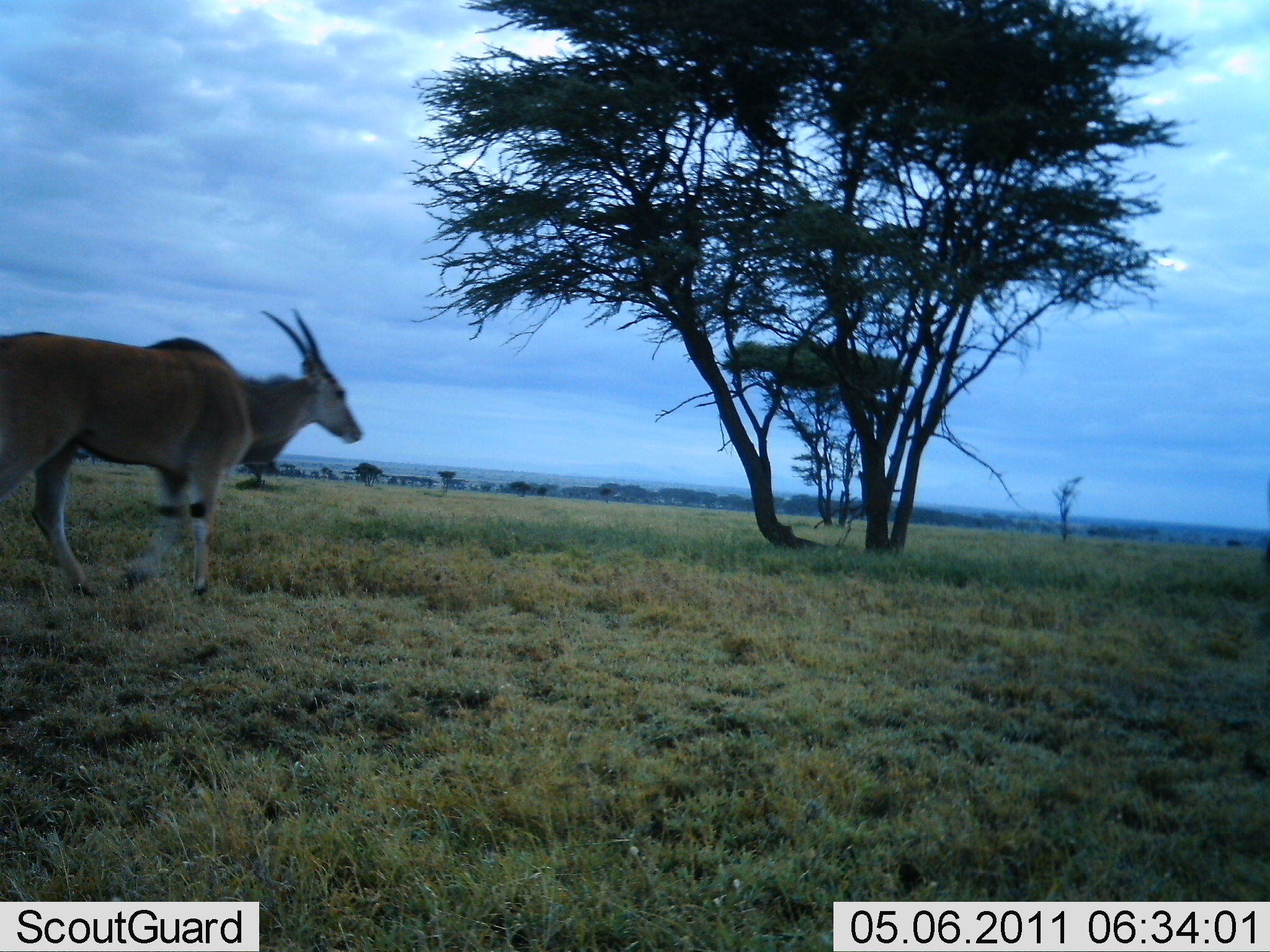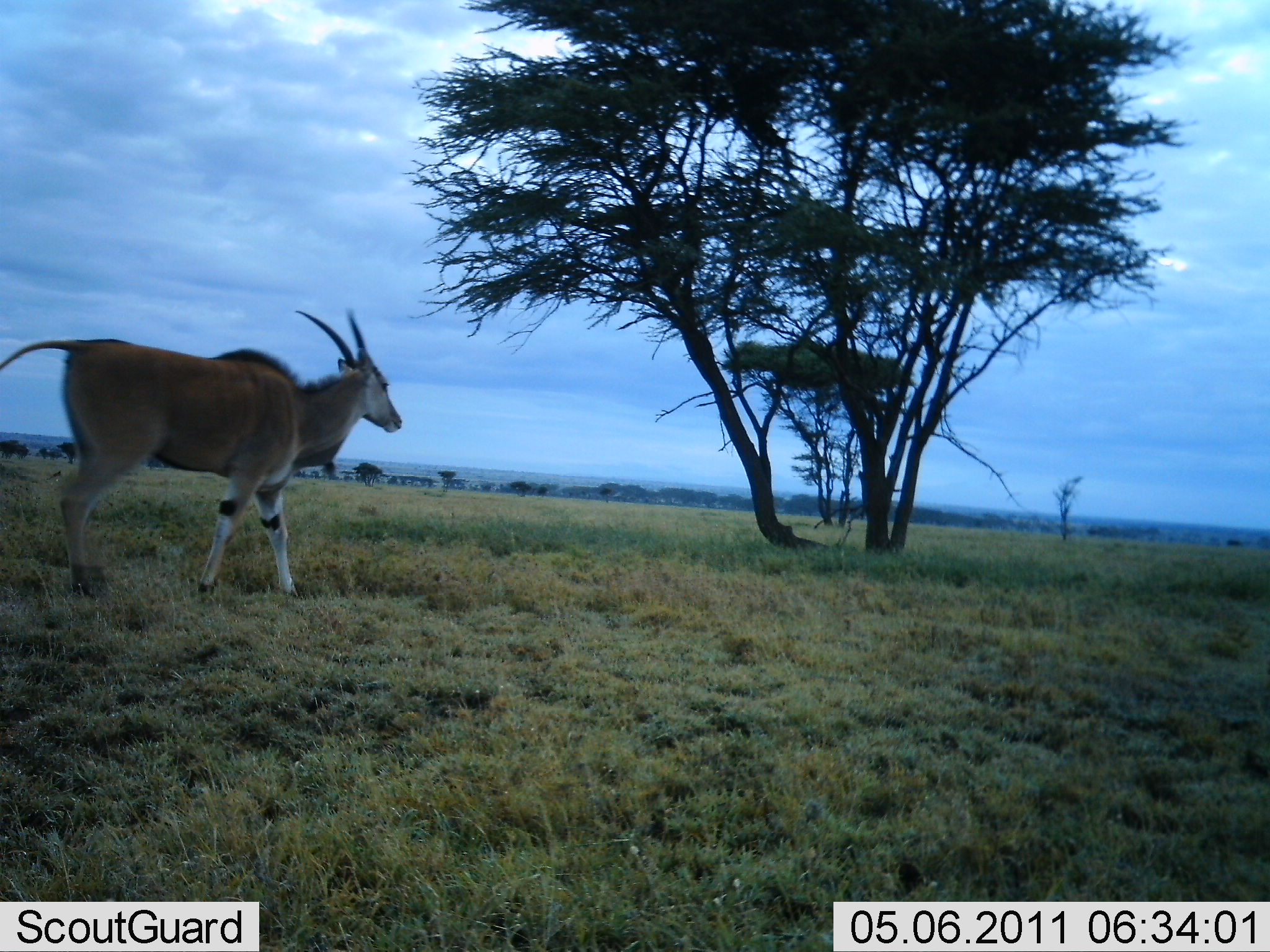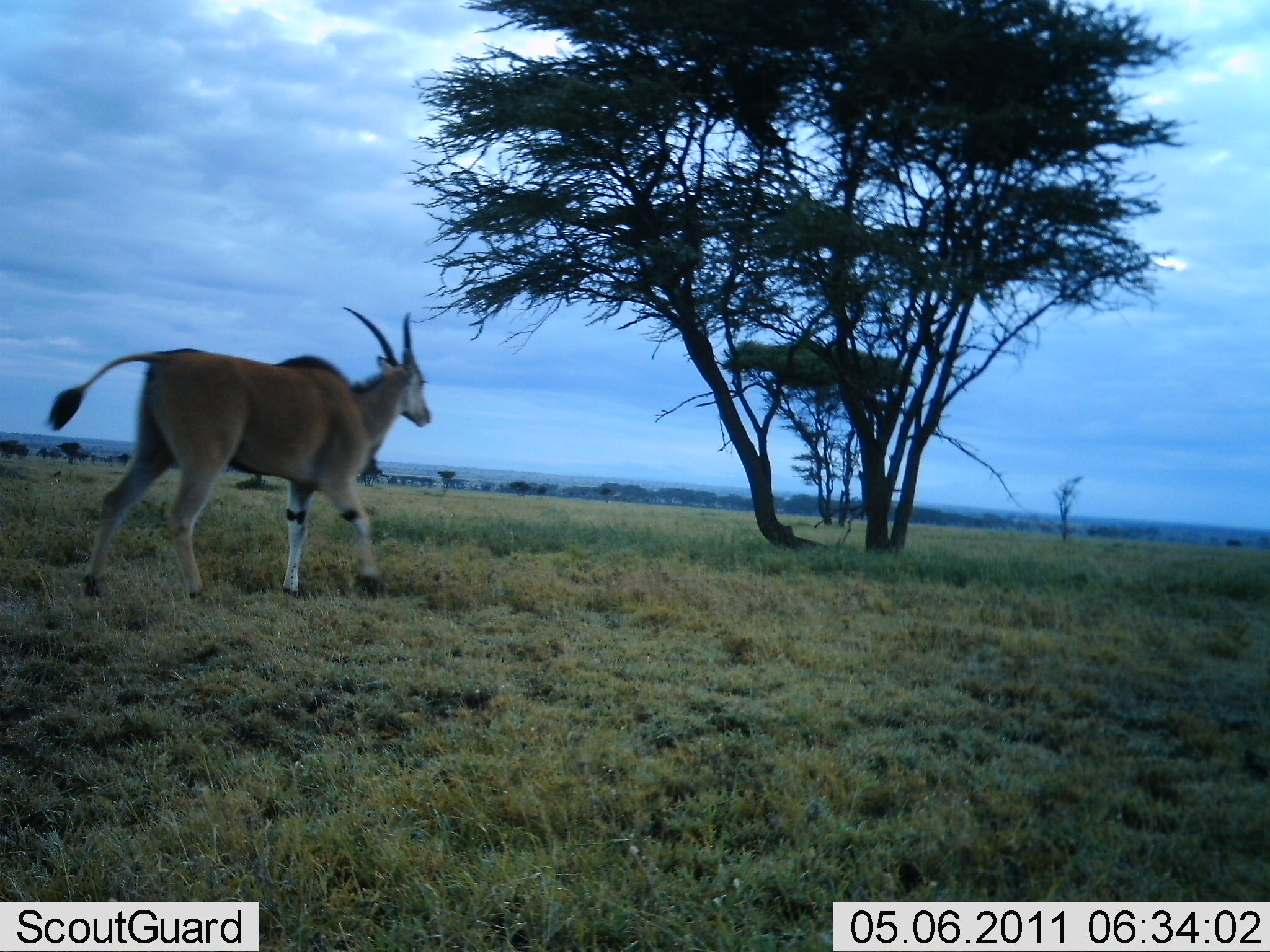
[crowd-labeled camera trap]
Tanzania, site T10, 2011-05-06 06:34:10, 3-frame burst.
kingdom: Animalia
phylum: Chordata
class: Mammalia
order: Artiodactyla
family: Bovidae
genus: Tragelaphus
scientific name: Tragelaphus oryx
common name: eland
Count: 1.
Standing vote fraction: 0%.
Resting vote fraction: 0%.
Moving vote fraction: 100%.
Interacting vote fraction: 0%.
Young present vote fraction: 0%.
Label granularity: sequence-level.